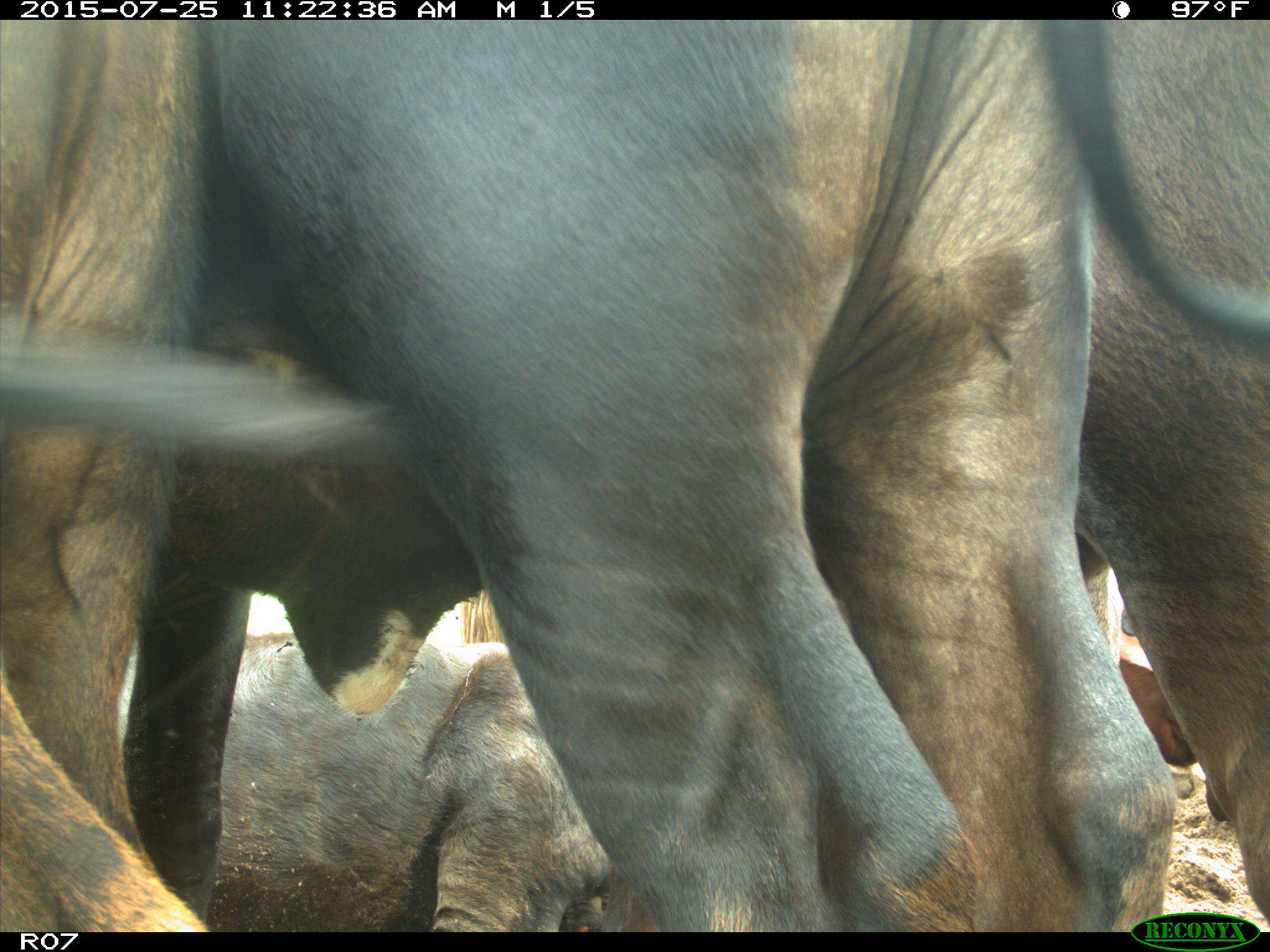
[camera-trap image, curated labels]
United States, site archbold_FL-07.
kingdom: Animalia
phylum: Chordata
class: Mammalia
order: Artiodactyla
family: Bovidae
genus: Bos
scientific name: Bos taurus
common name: domestic cow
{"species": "Bos taurus (domestic cow)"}